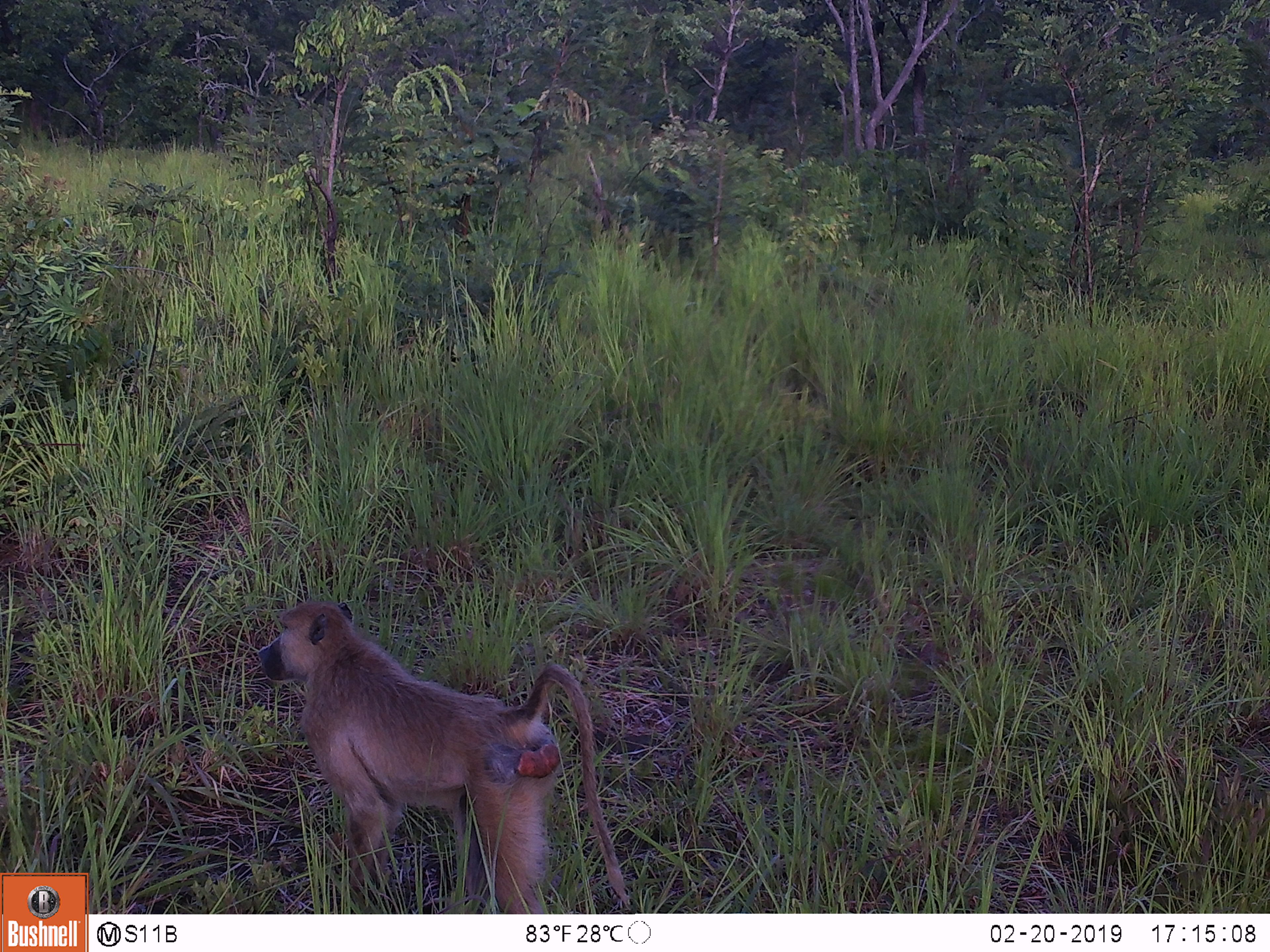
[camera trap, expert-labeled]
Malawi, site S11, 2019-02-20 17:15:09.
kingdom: Animalia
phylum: Chordata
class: Mammalia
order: Primates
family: Cercopithecidae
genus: Papio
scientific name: Papio cynocephalus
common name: yellow baboon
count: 1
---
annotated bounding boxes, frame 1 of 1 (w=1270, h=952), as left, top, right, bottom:
yellow baboon: 253, 595, 636, 911